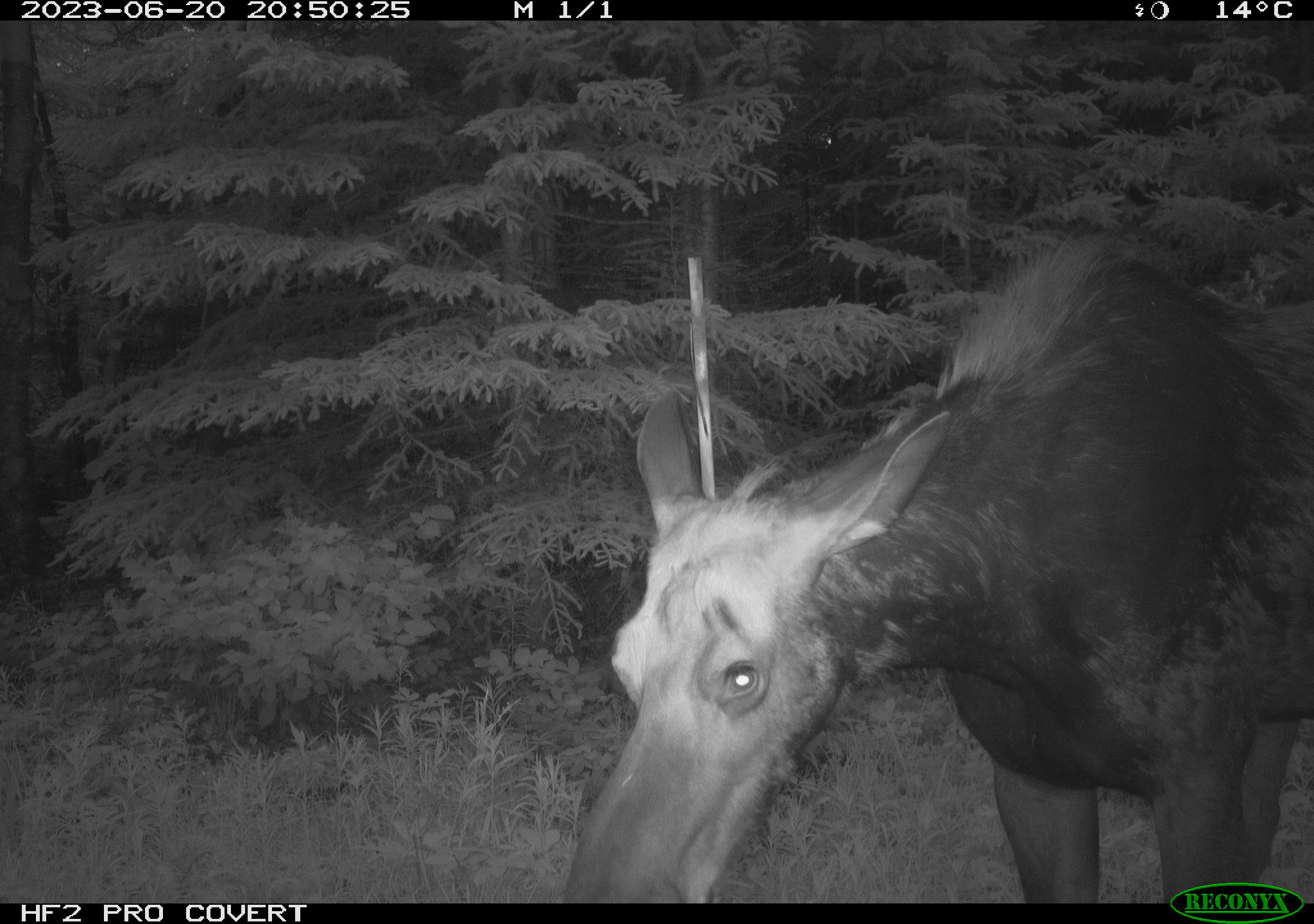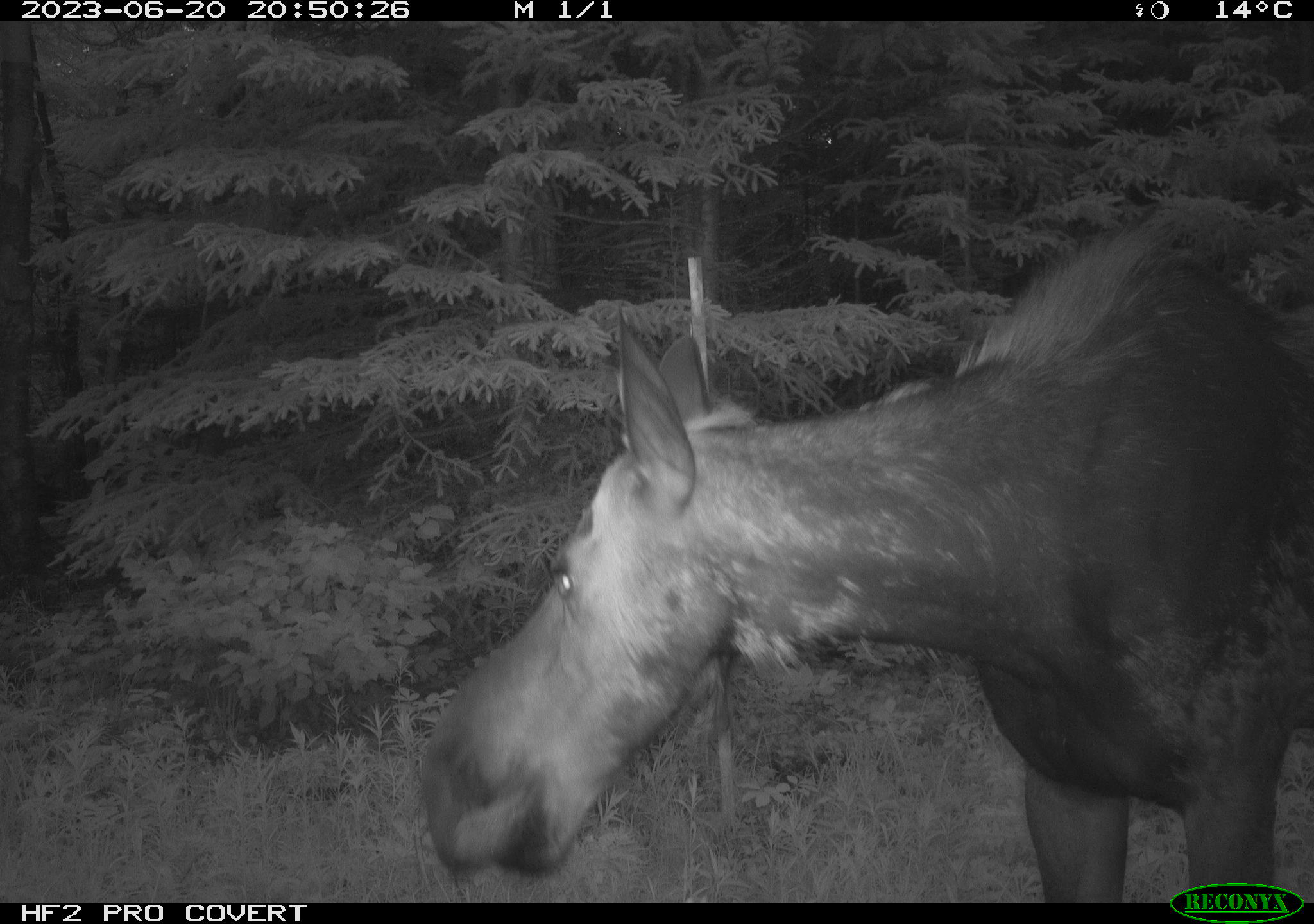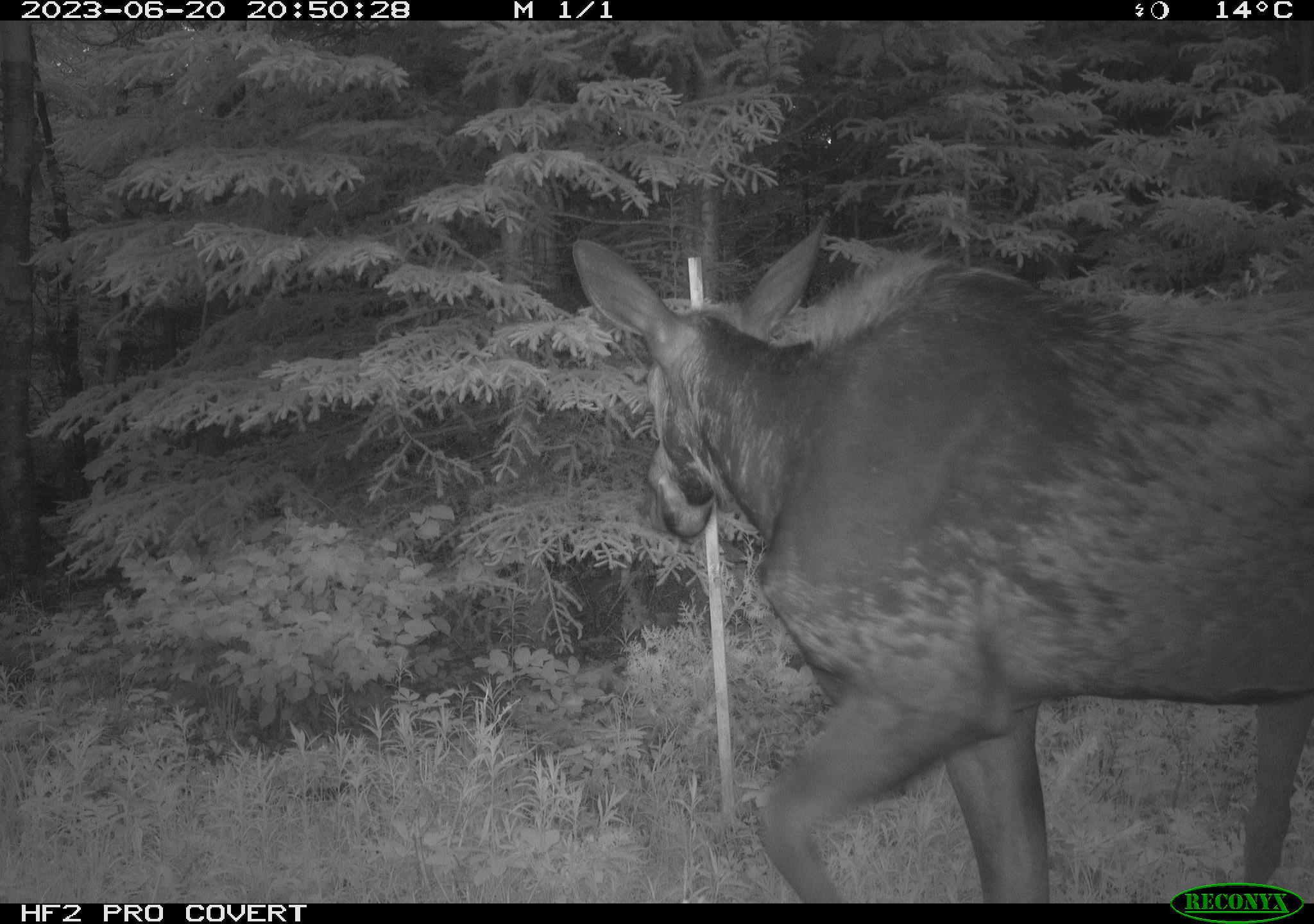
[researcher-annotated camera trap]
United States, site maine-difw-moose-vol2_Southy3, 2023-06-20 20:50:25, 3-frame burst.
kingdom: Animalia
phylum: Chordata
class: Mammalia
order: Artiodactyla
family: Cervidae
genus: Alces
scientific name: Alces alces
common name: moose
Moose (Alces alces).